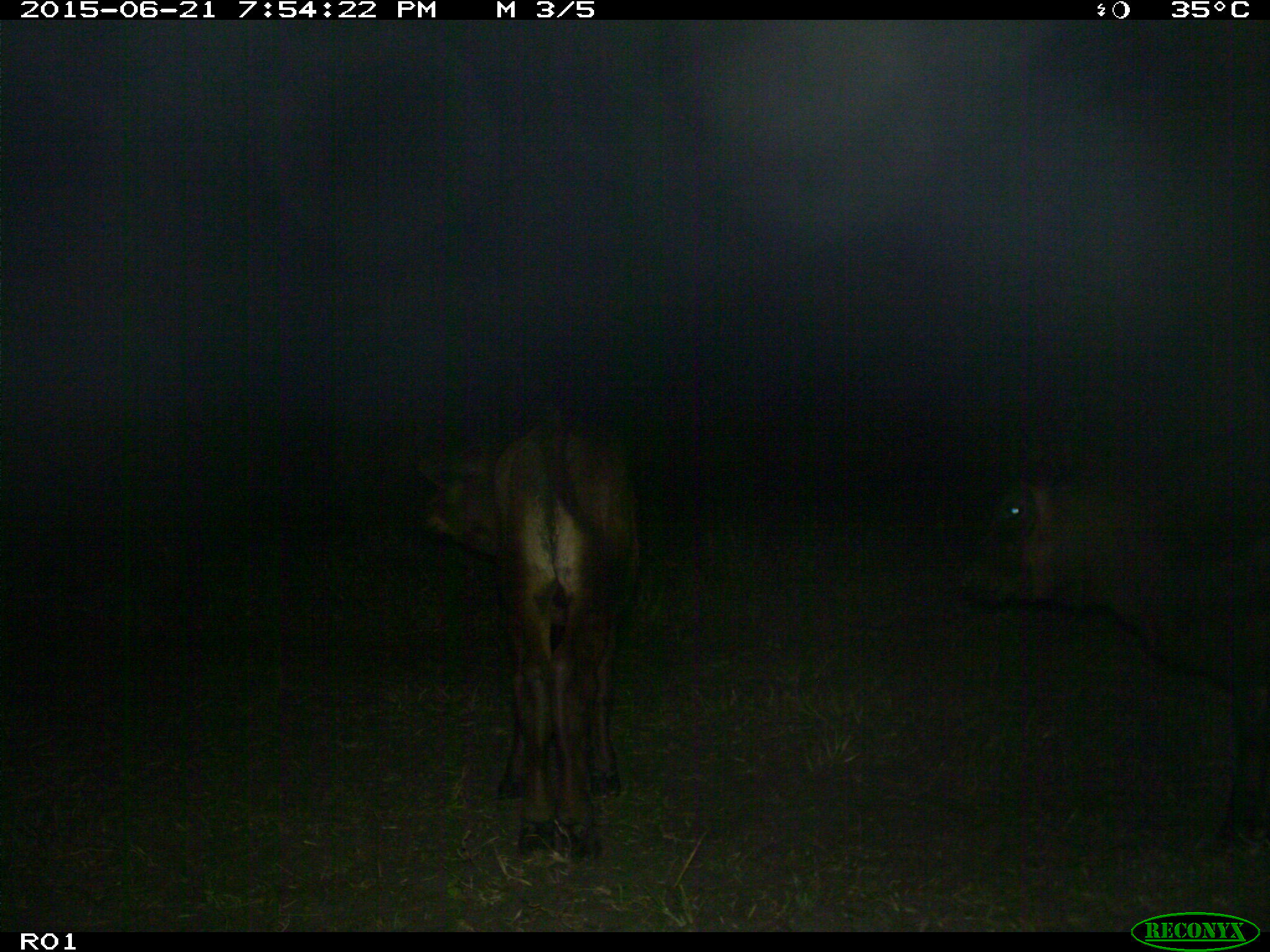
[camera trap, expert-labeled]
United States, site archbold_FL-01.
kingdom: Animalia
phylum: Chordata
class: Mammalia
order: Artiodactyla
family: Bovidae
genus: Bos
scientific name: Bos taurus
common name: domestic cow